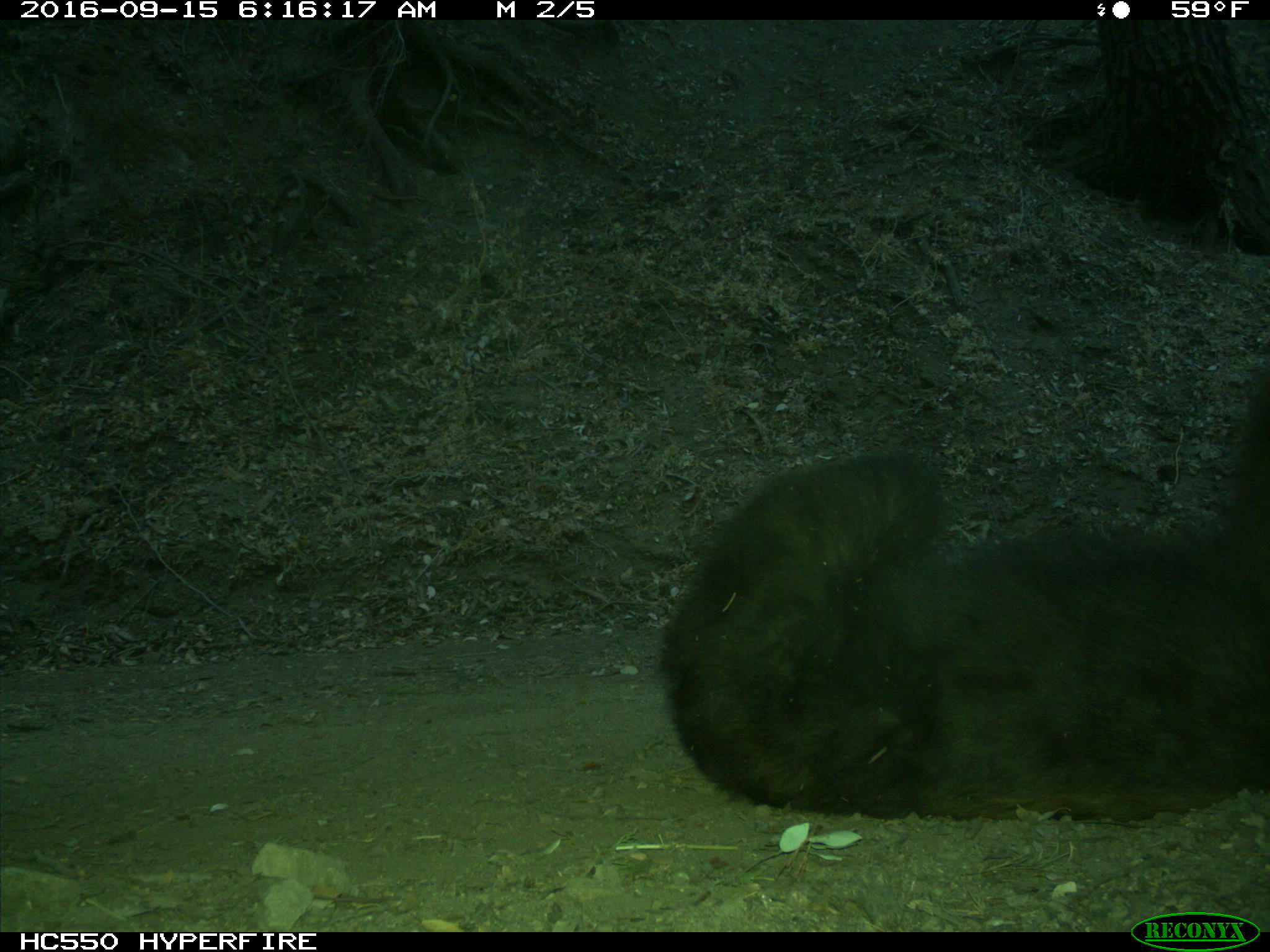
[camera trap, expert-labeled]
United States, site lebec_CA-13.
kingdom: Animalia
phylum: Chordata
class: Mammalia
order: Carnivora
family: Ursidae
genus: Ursus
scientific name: Ursus americanus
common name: american black bear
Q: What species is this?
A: Ursus americanus (american black bear).